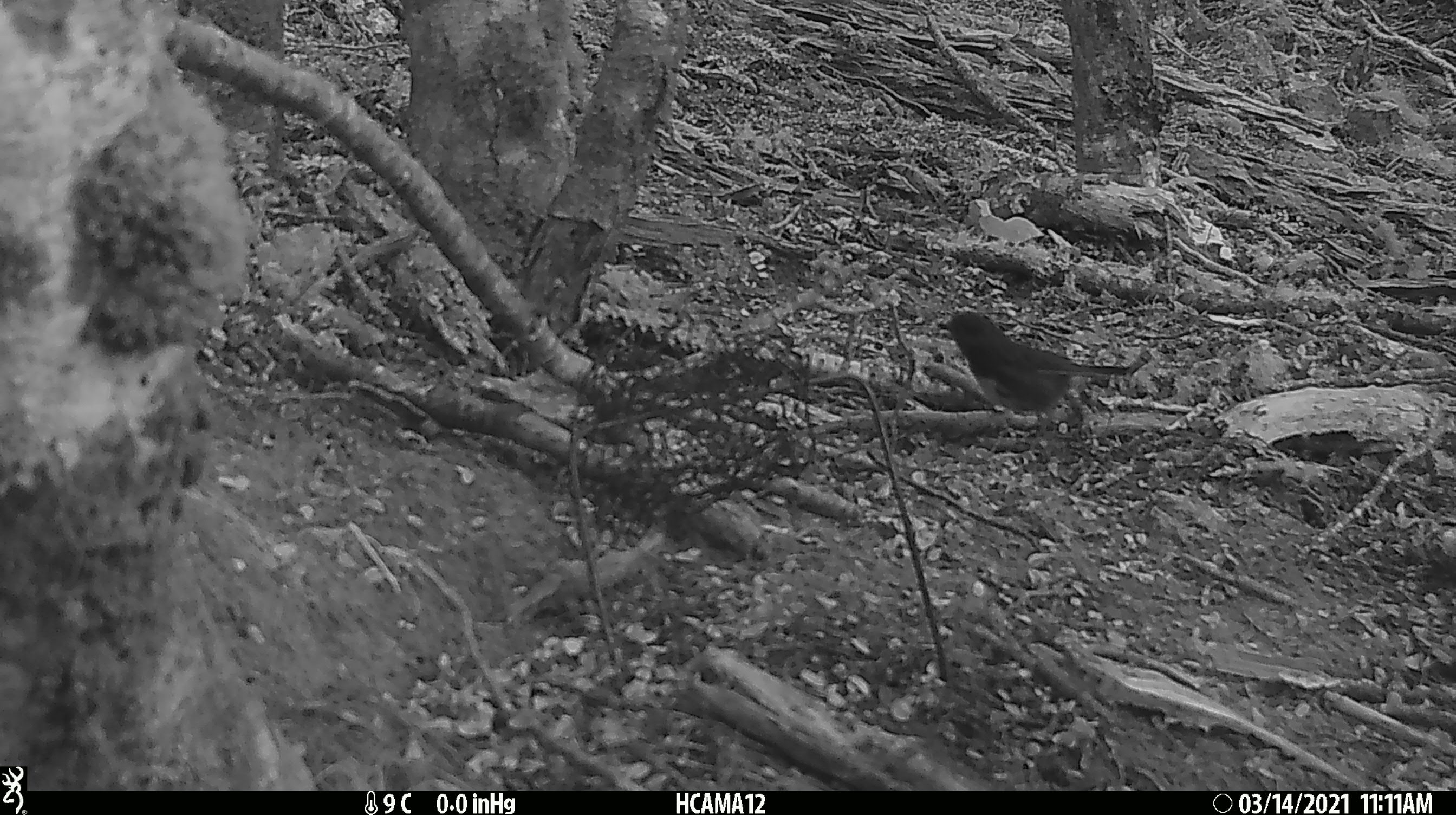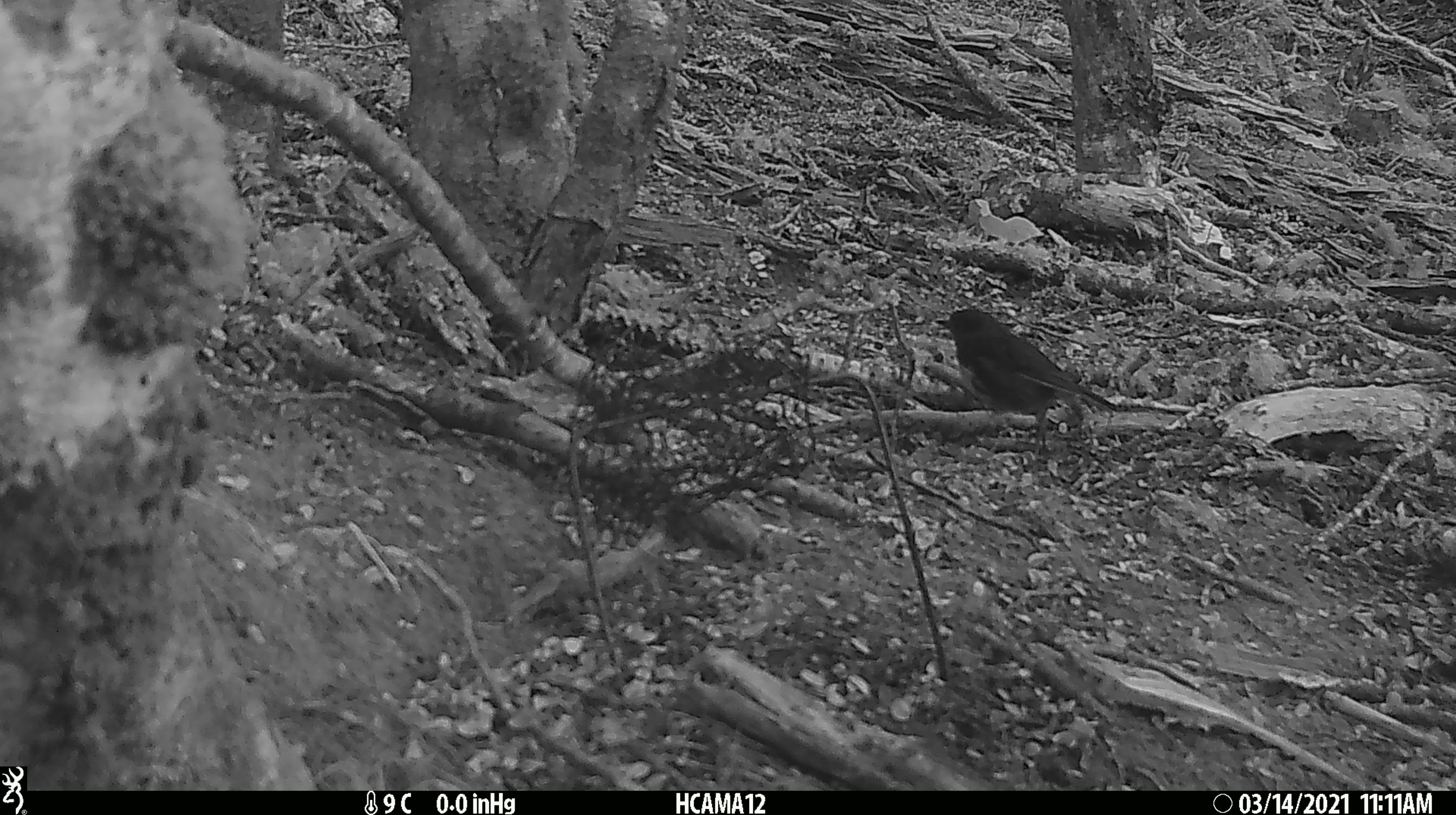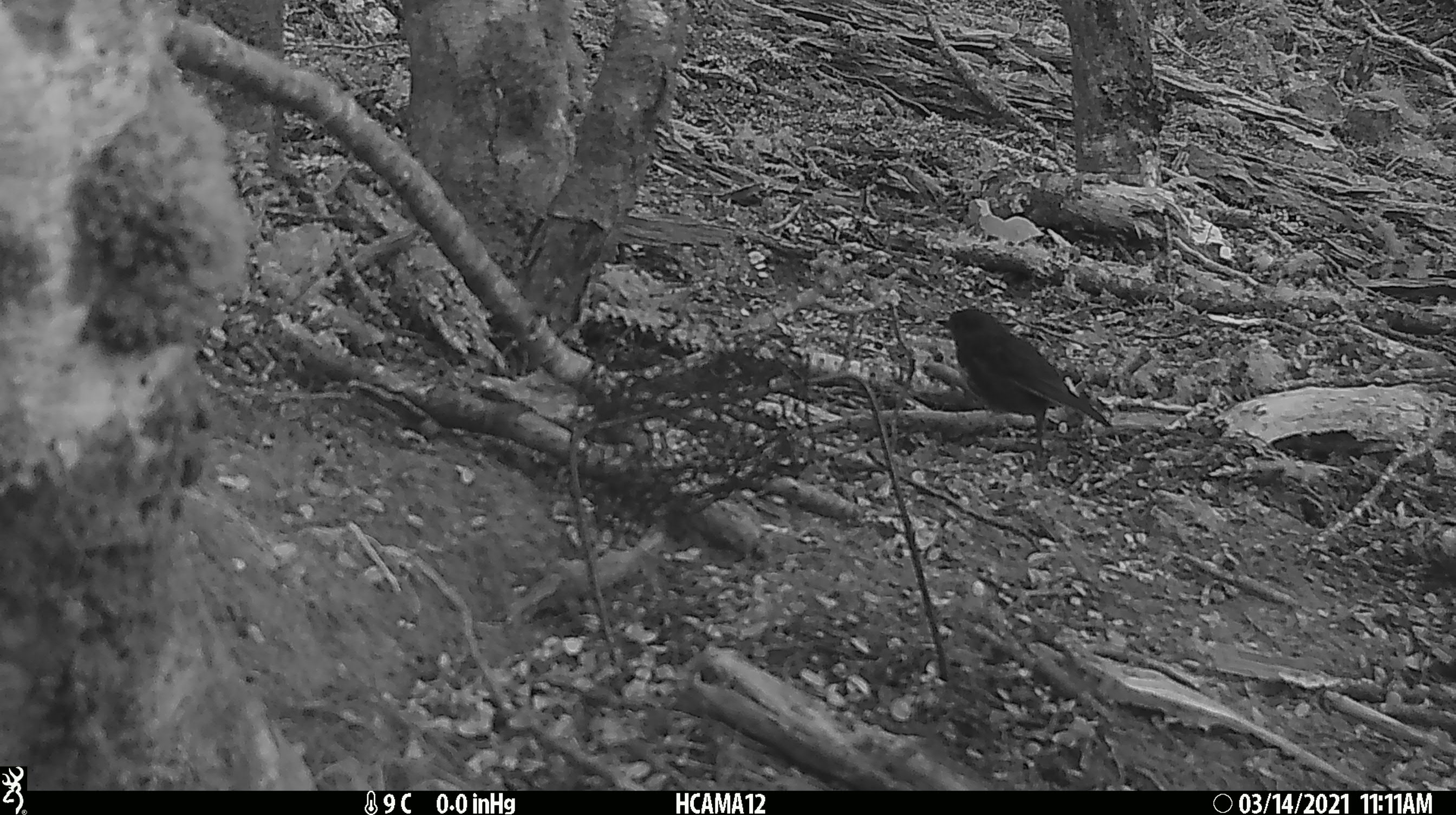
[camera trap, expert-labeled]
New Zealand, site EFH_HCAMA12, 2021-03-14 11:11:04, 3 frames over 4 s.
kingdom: Animalia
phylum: Chordata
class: Aves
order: Passeriformes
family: Petroicidae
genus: Petroica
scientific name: Petroica australis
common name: new zealand robin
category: robin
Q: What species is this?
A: Robin (new zealand robin) (Petroica australis).